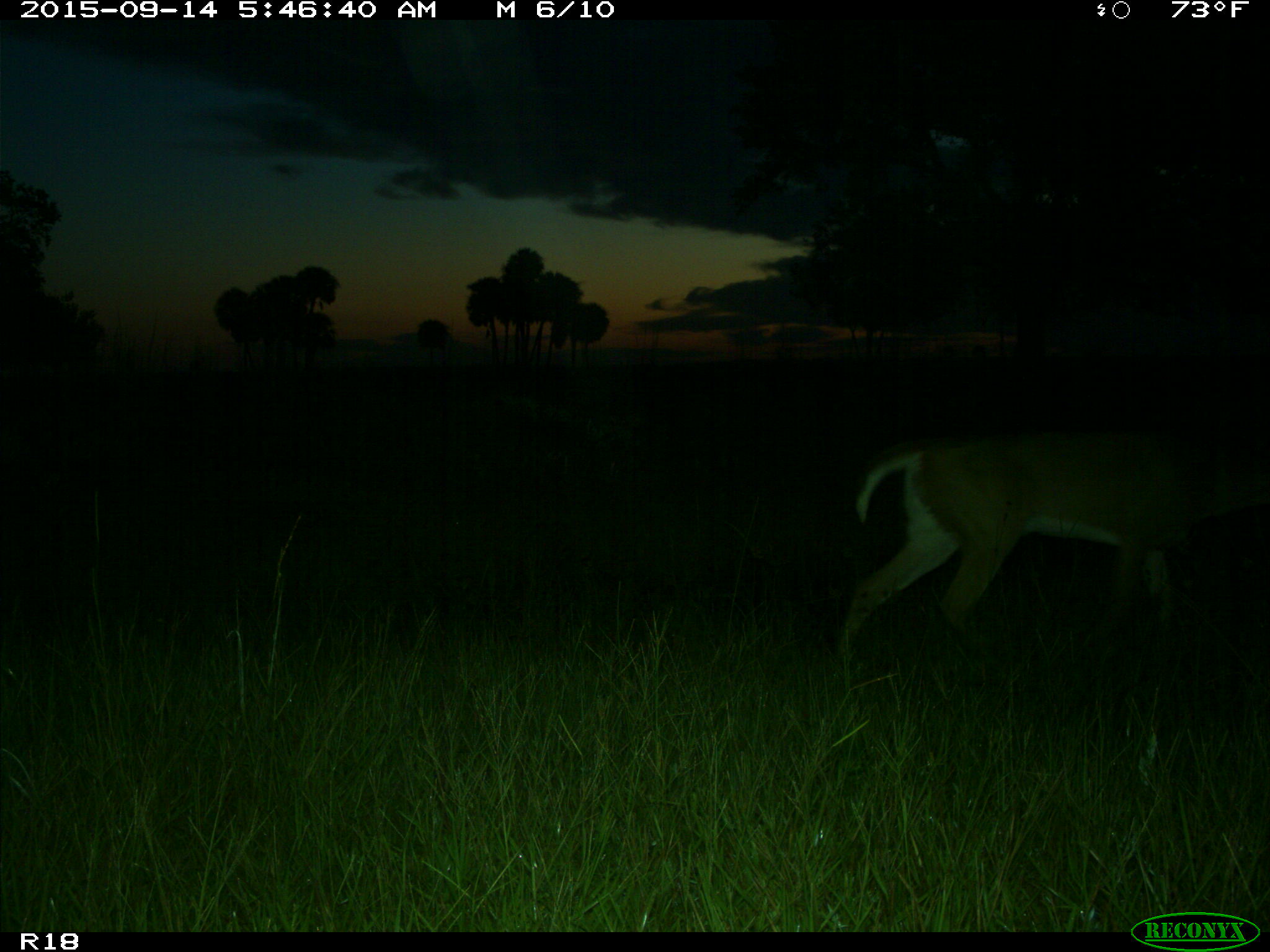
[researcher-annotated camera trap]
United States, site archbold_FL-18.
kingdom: Animalia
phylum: Chordata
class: Mammalia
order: Artiodactyla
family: Cervidae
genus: Odocoileus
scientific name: Odocoileus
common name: deer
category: unidentified deer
Unidentified deer (deer) (Odocoileus).